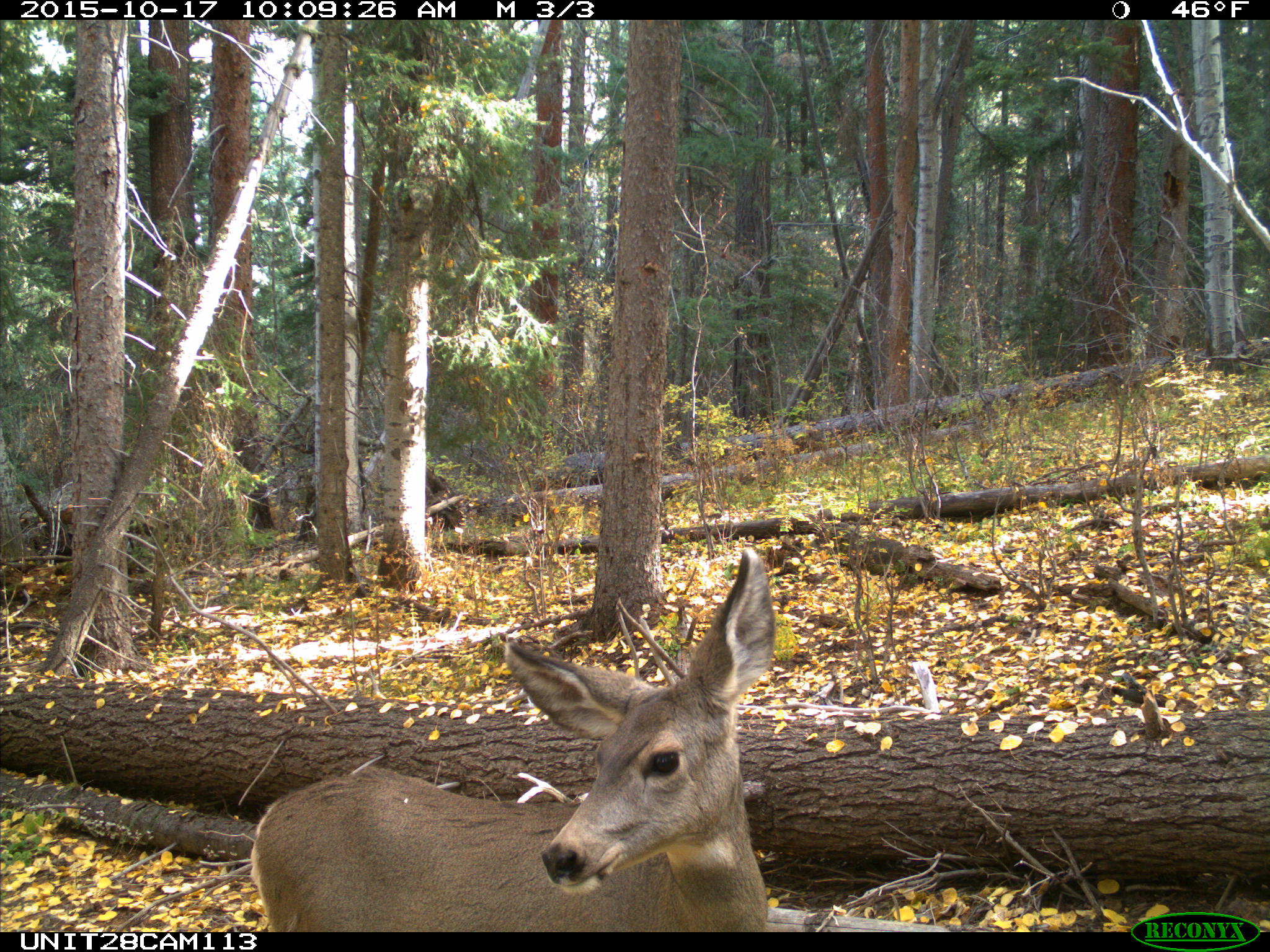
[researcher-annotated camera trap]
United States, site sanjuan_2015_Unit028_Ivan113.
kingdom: Animalia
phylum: Chordata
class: Mammalia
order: Artiodactyla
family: Cervidae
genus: Odocoileus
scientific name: Odocoileus hemionus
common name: mule deer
Odocoileus hemionus (mule deer).